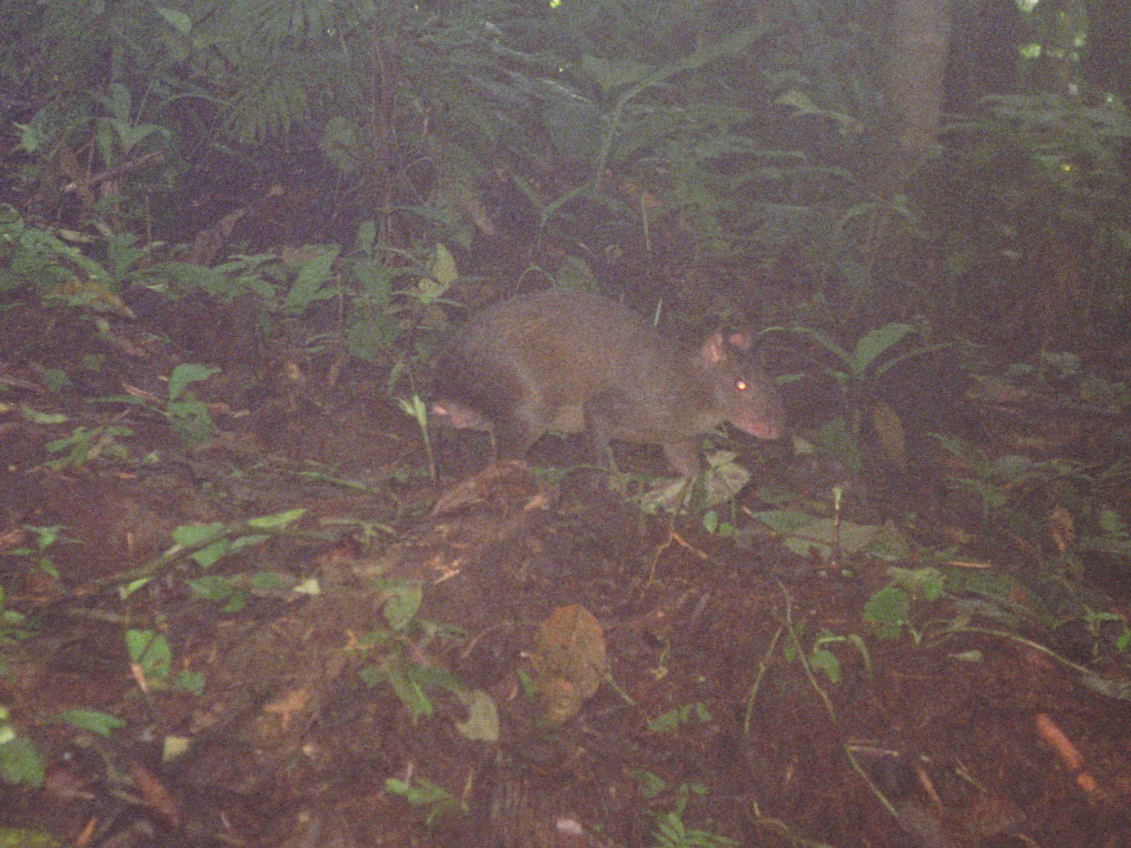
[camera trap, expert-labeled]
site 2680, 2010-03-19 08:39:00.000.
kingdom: Animalia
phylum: Chordata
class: Mammalia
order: Rodentia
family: Dasyproctidae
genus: Dasyprocta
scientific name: Dasyprocta punctata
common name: central american agouti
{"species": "Dasyprocta punctata (central american agouti)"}